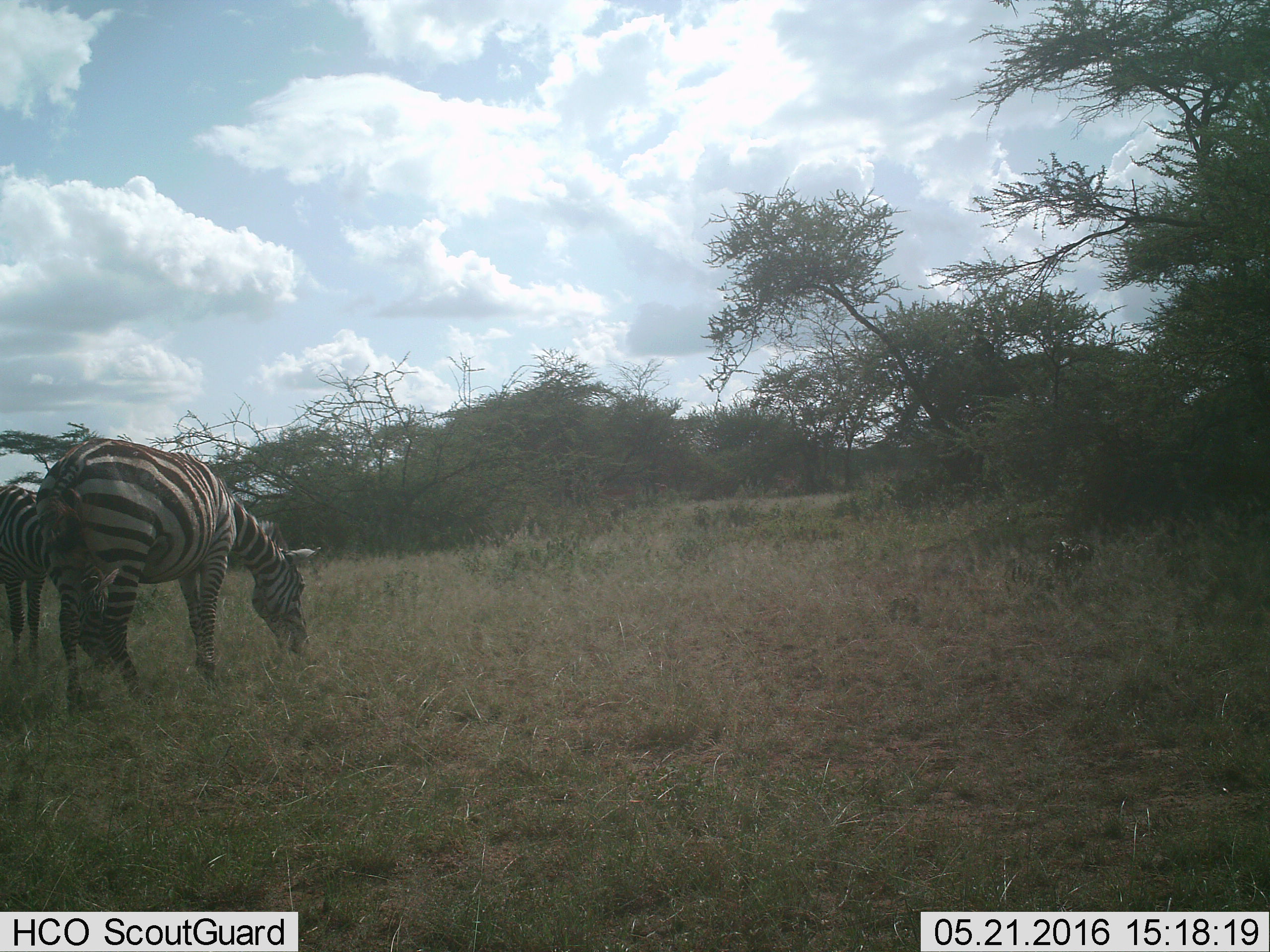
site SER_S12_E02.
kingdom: Animalia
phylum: Chordata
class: Mammalia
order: Perissodactyla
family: Equidae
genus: Equus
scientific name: Equus quagga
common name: plains zebra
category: zebraplains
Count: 2.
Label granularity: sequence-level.